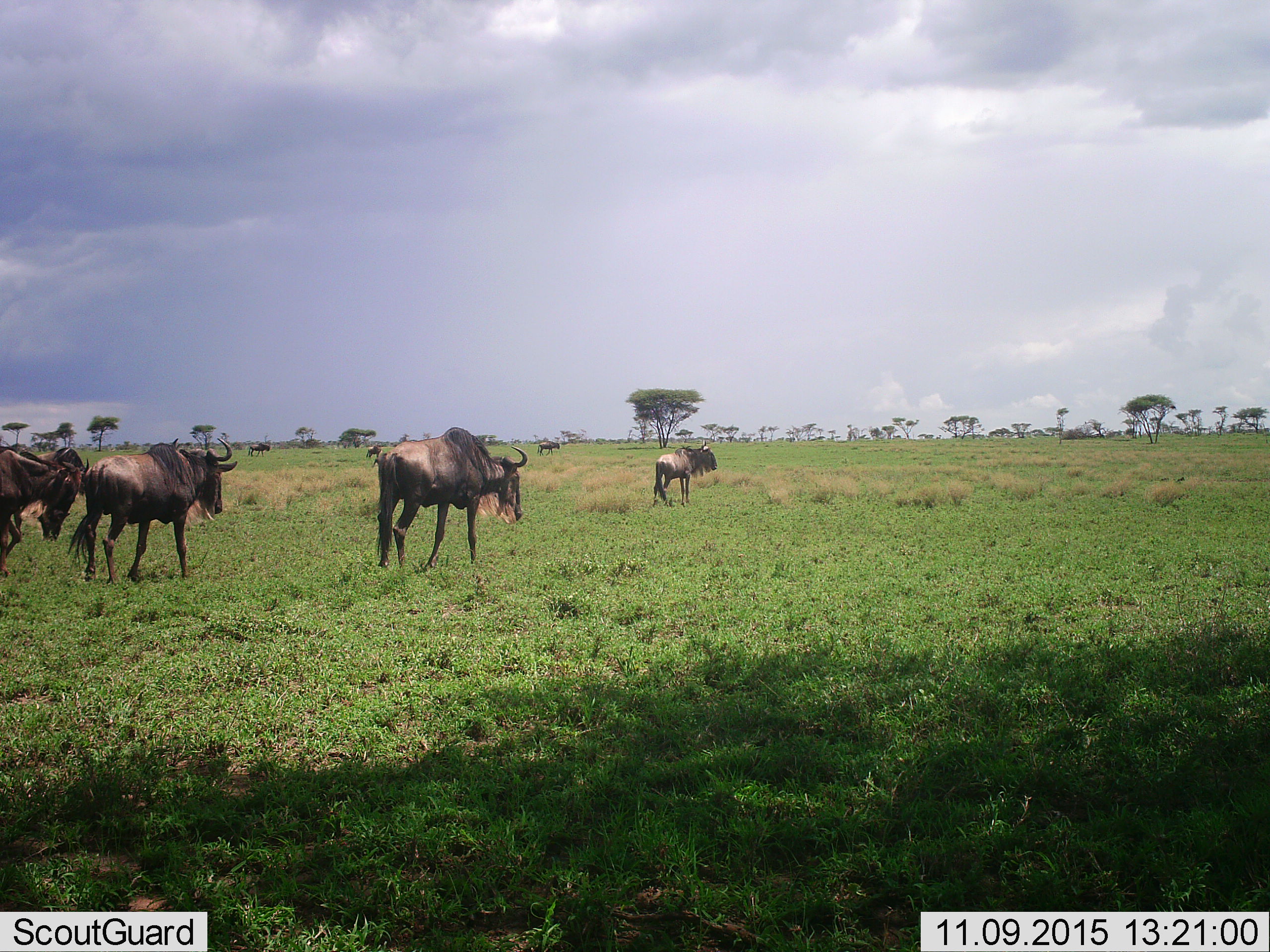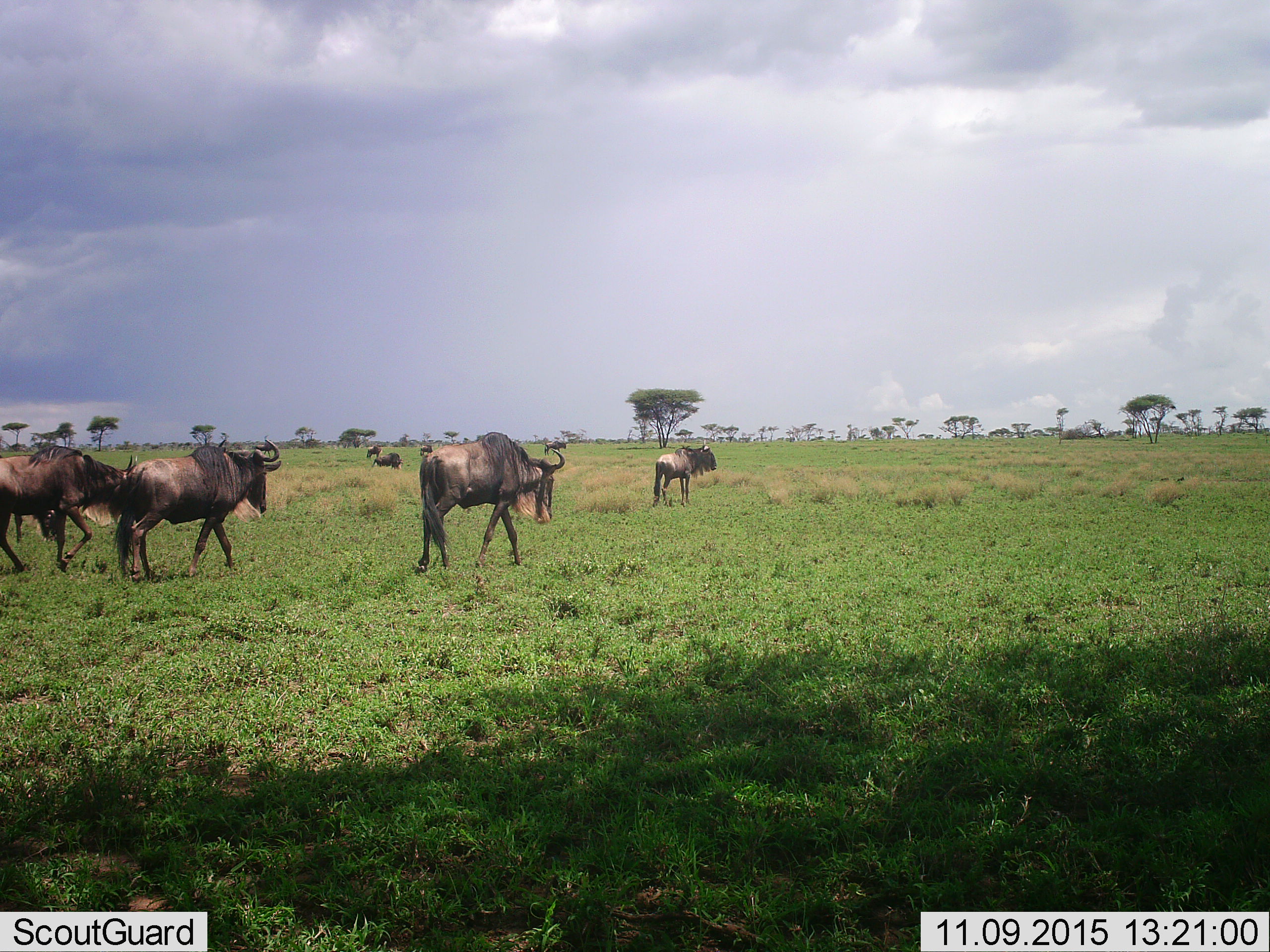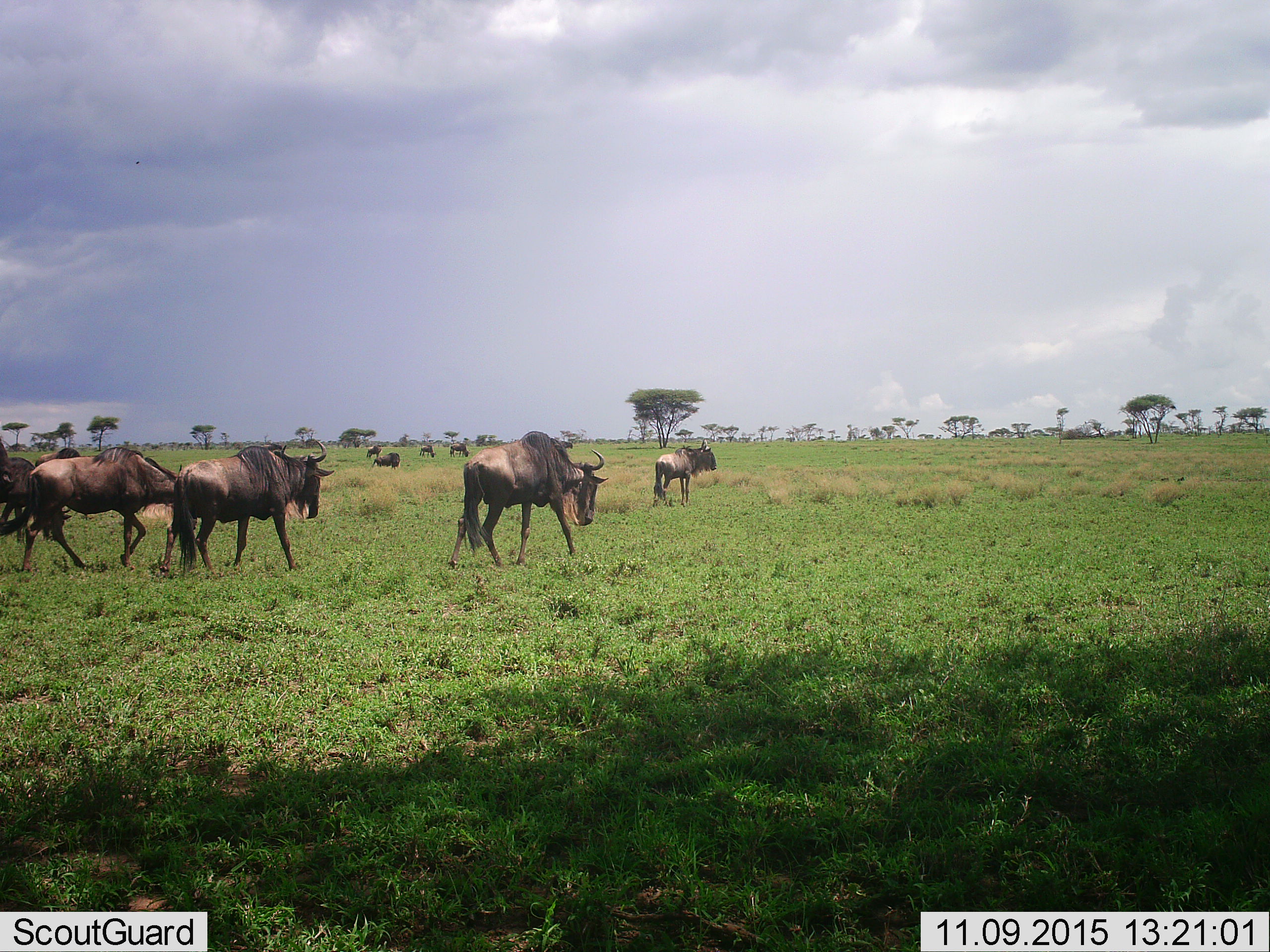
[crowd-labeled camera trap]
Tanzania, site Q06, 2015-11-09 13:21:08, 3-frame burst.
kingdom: Animalia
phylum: Chordata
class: Mammalia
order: Artiodactyla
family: Bovidae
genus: Connochaetes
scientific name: Connochaetes taurinus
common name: blue wildebeest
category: wildebeest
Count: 11-50.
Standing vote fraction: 75%.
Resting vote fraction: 12%.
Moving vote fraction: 75%.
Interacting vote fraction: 0%.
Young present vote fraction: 12%.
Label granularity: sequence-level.